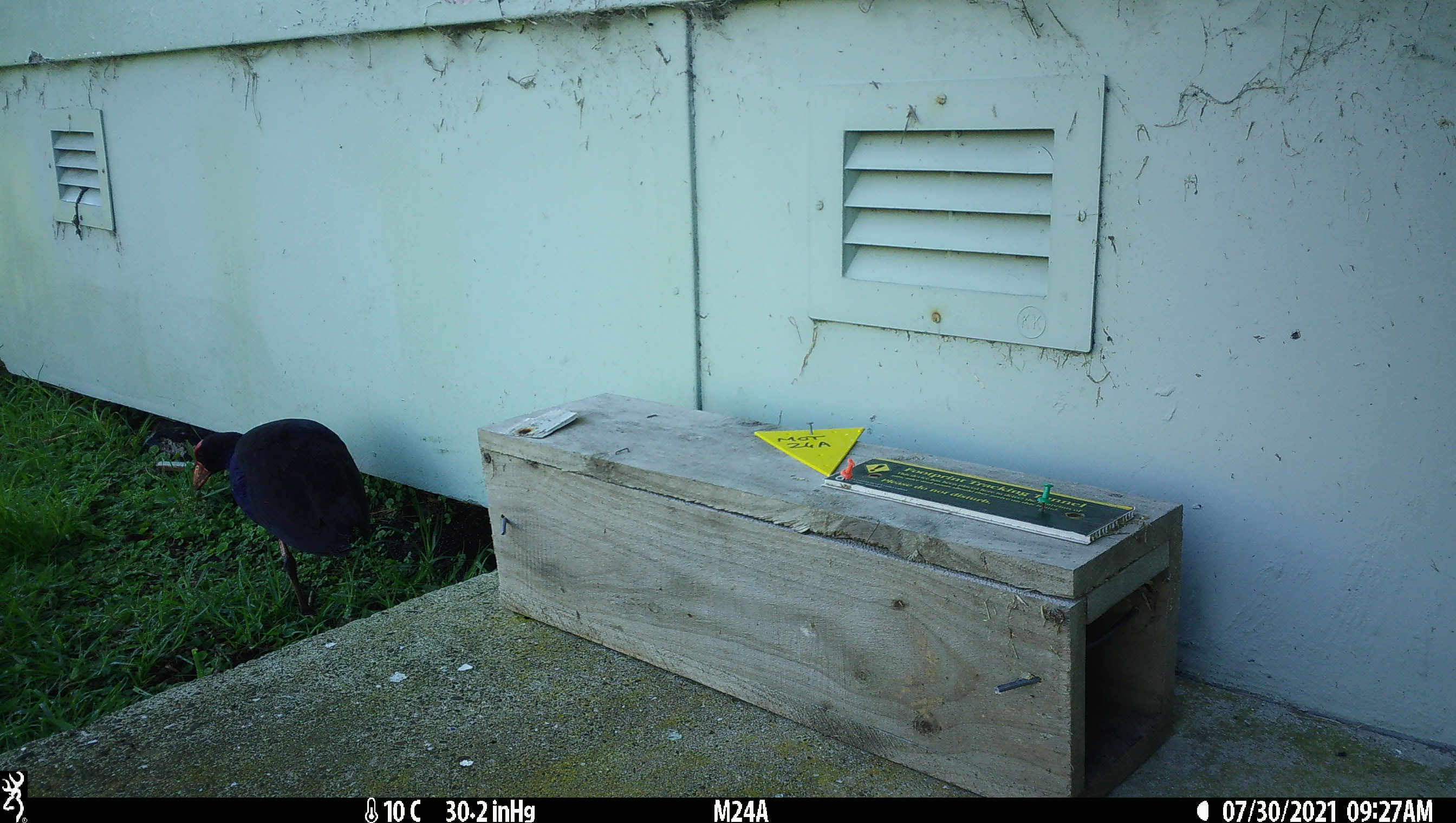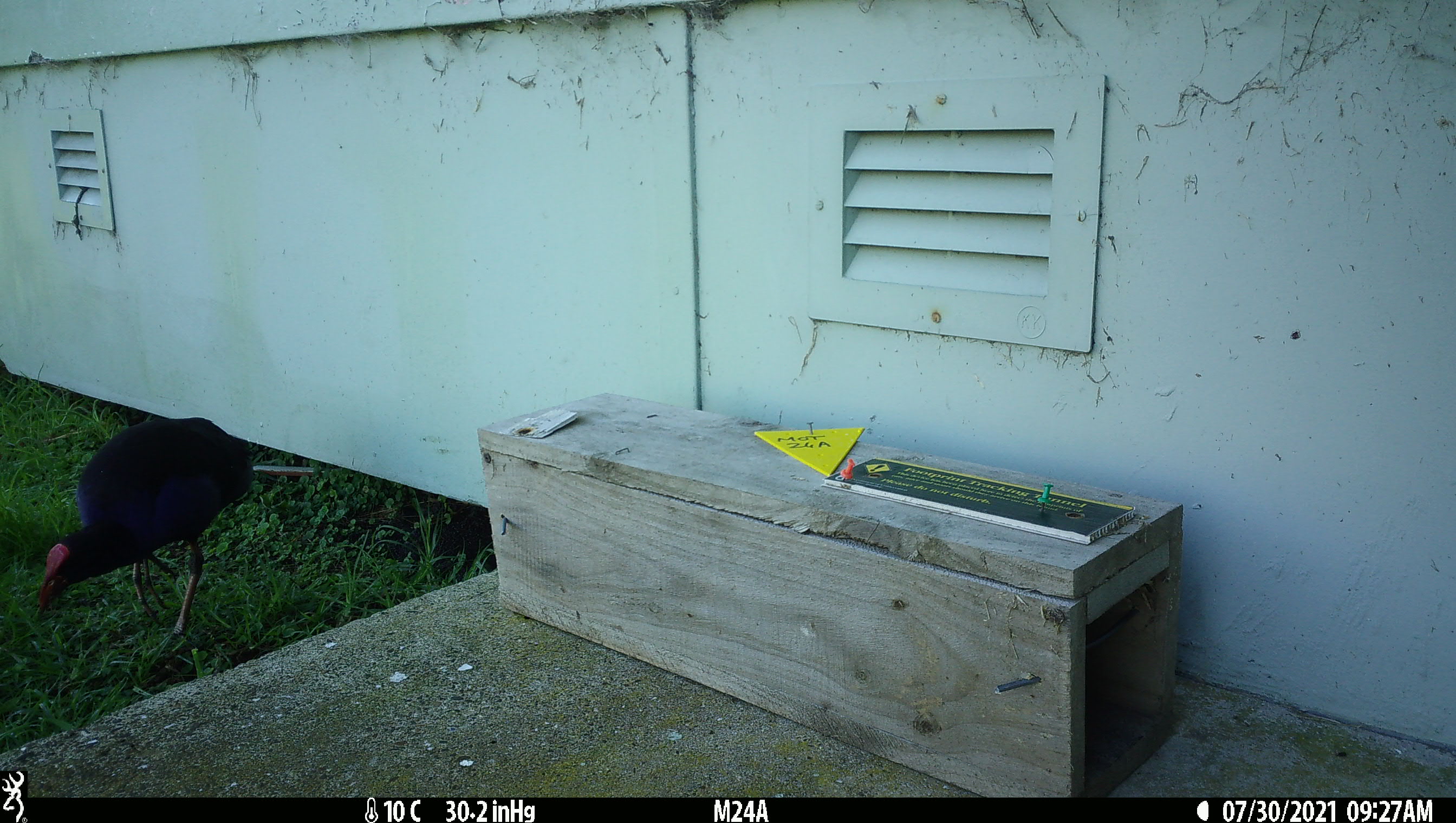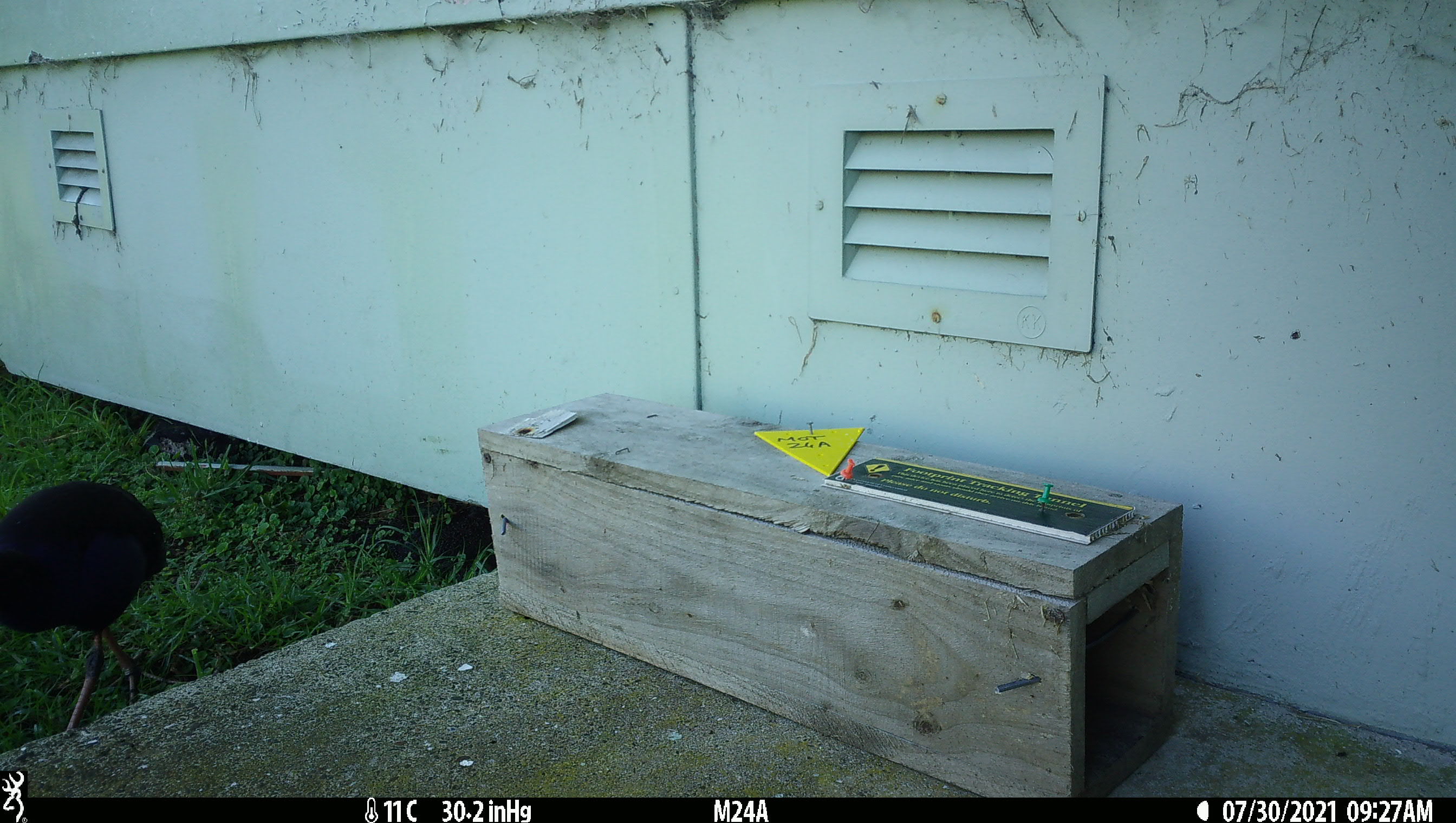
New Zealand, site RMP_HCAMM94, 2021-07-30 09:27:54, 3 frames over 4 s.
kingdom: Animalia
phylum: Chordata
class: Aves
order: Gruiformes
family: Rallidae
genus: Porphyrio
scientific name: Porphyrio melanotus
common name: australasian swamphen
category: pukeko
Pukeko (australasian swamphen) (Porphyrio melanotus).